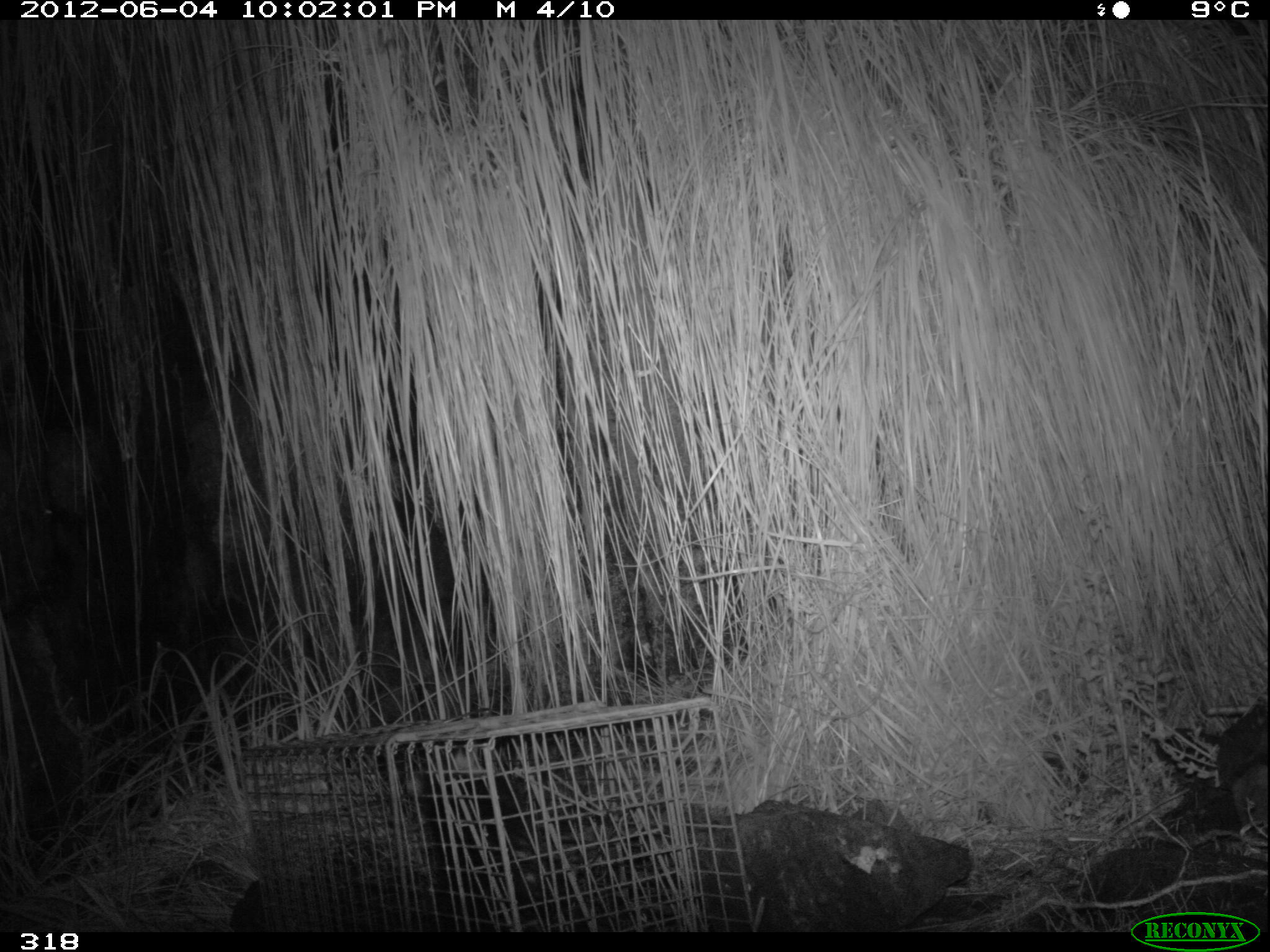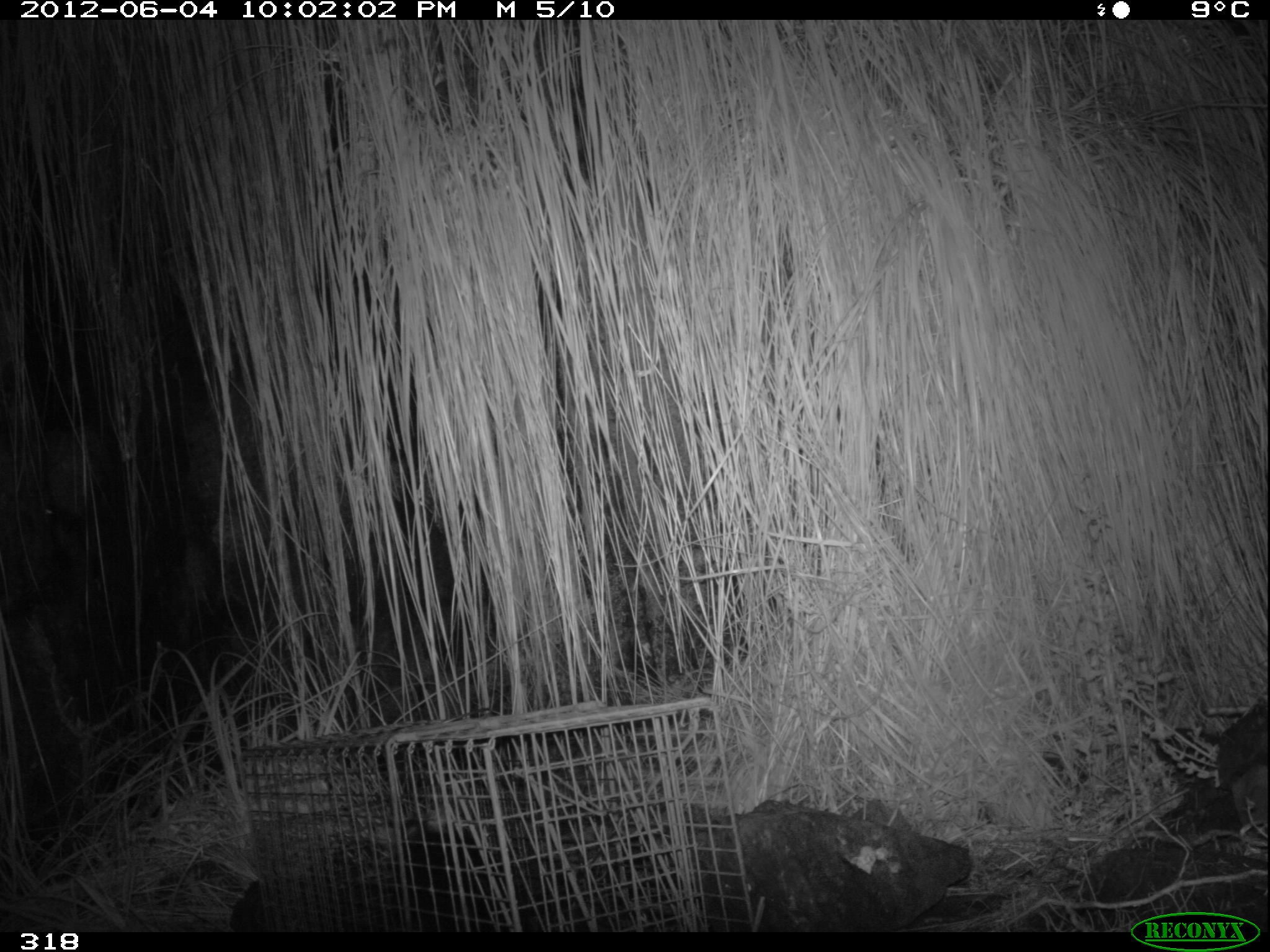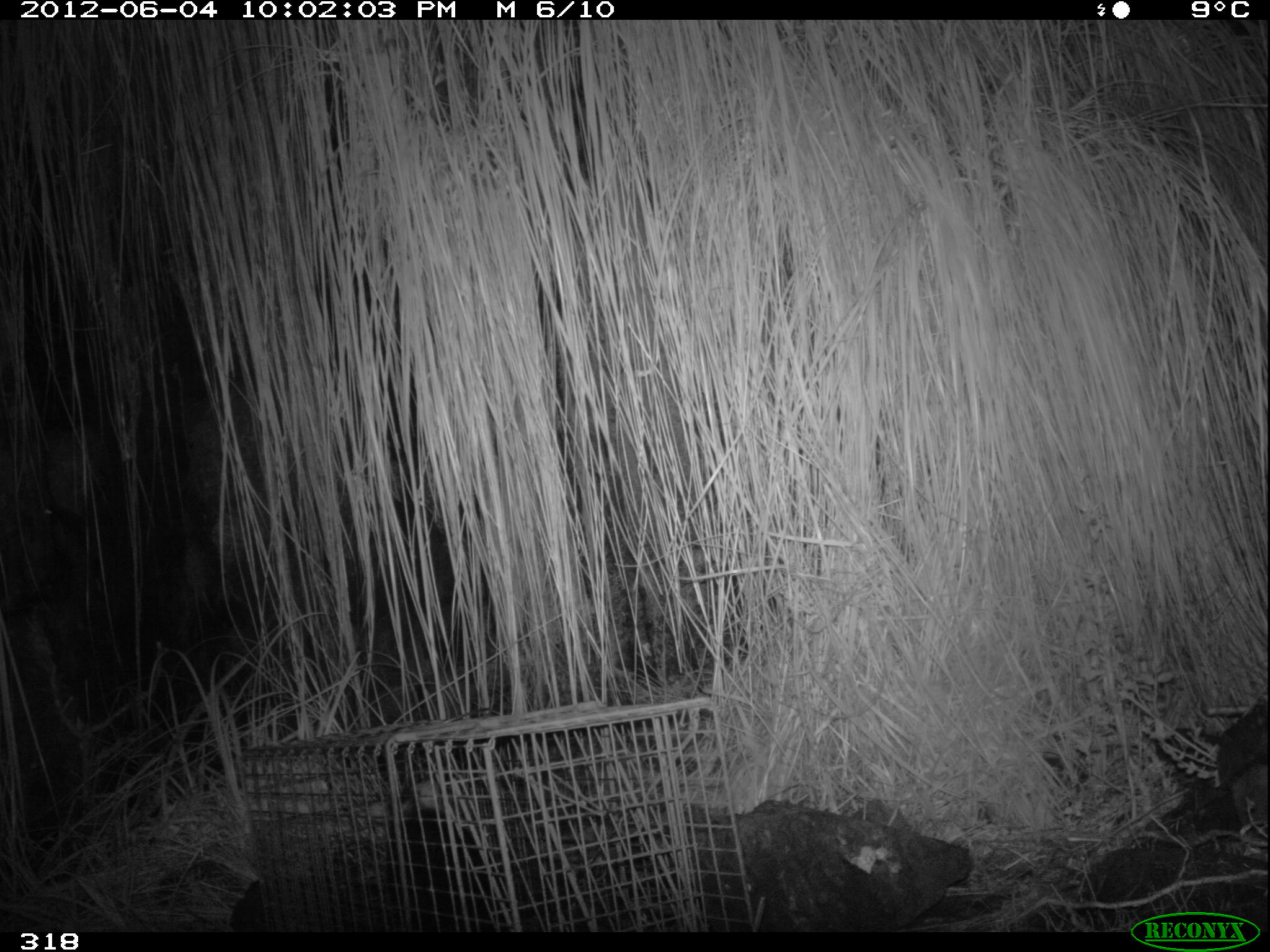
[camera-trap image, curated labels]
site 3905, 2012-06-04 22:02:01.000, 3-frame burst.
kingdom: Animalia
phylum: Chordata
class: Mammalia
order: Didelphimorphia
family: Didelphidae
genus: Didelphis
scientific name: Didelphis pernigra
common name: andean white-eared opossum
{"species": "Didelphis pernigra (andean white-eared opossum)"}